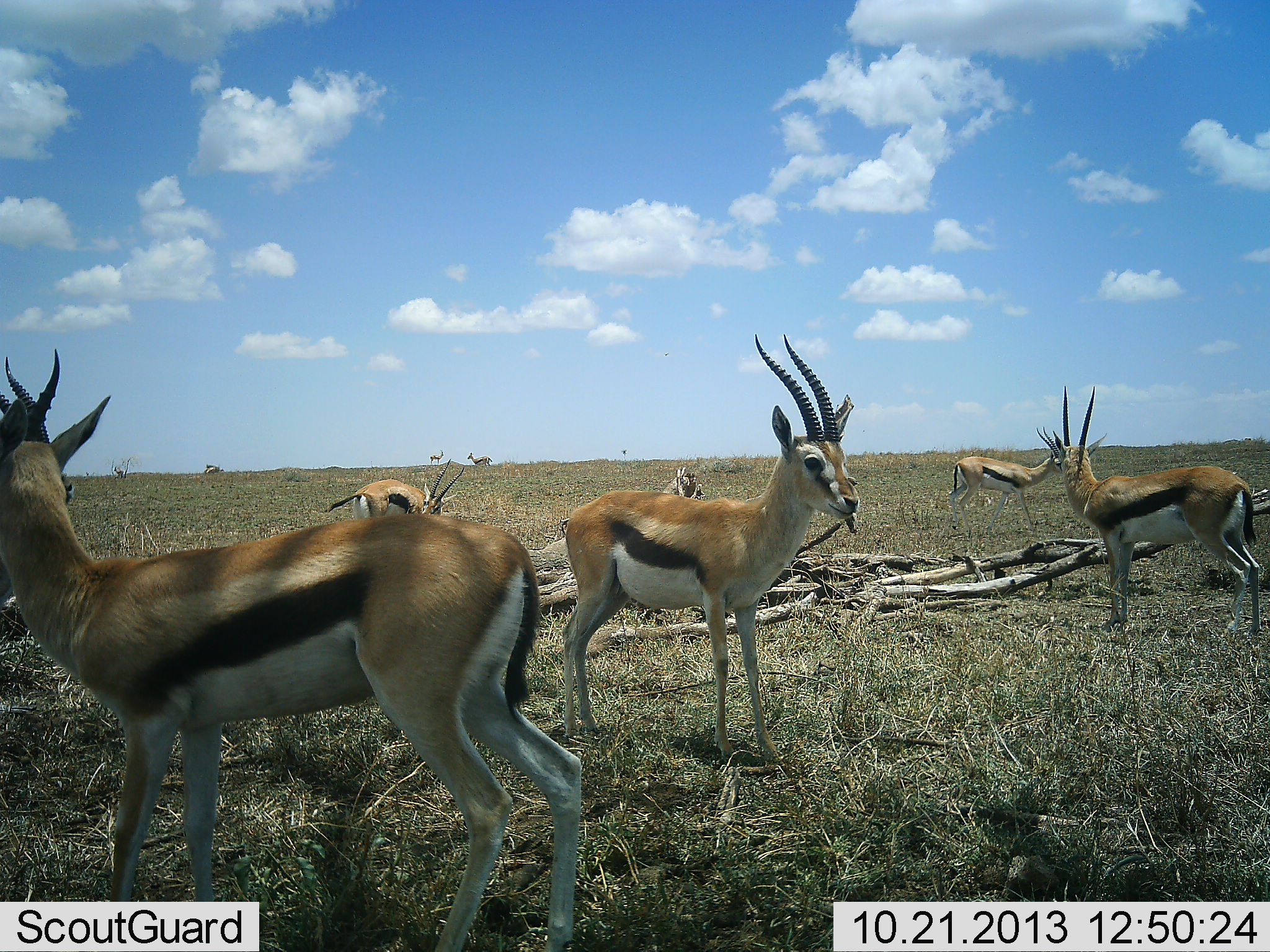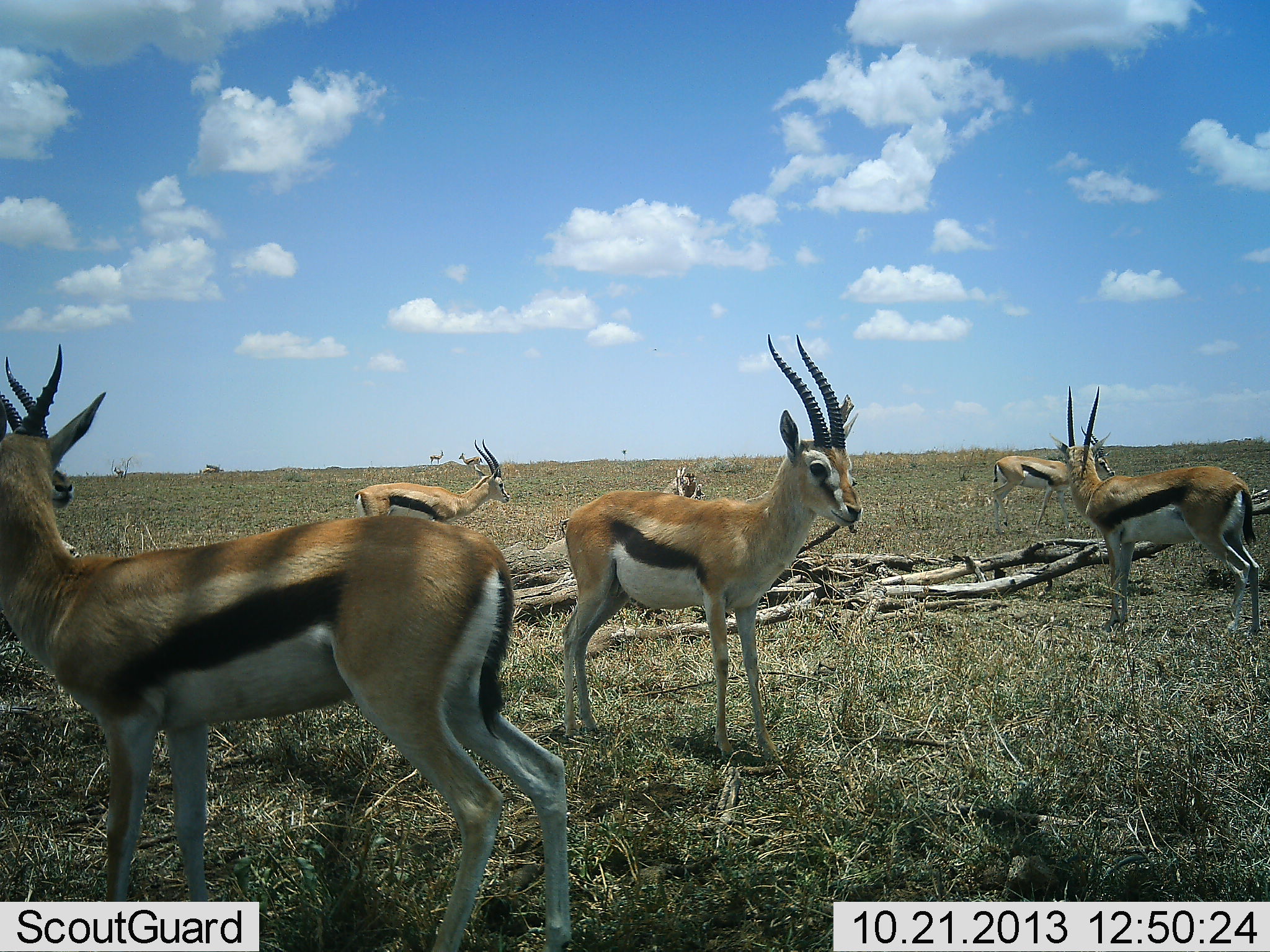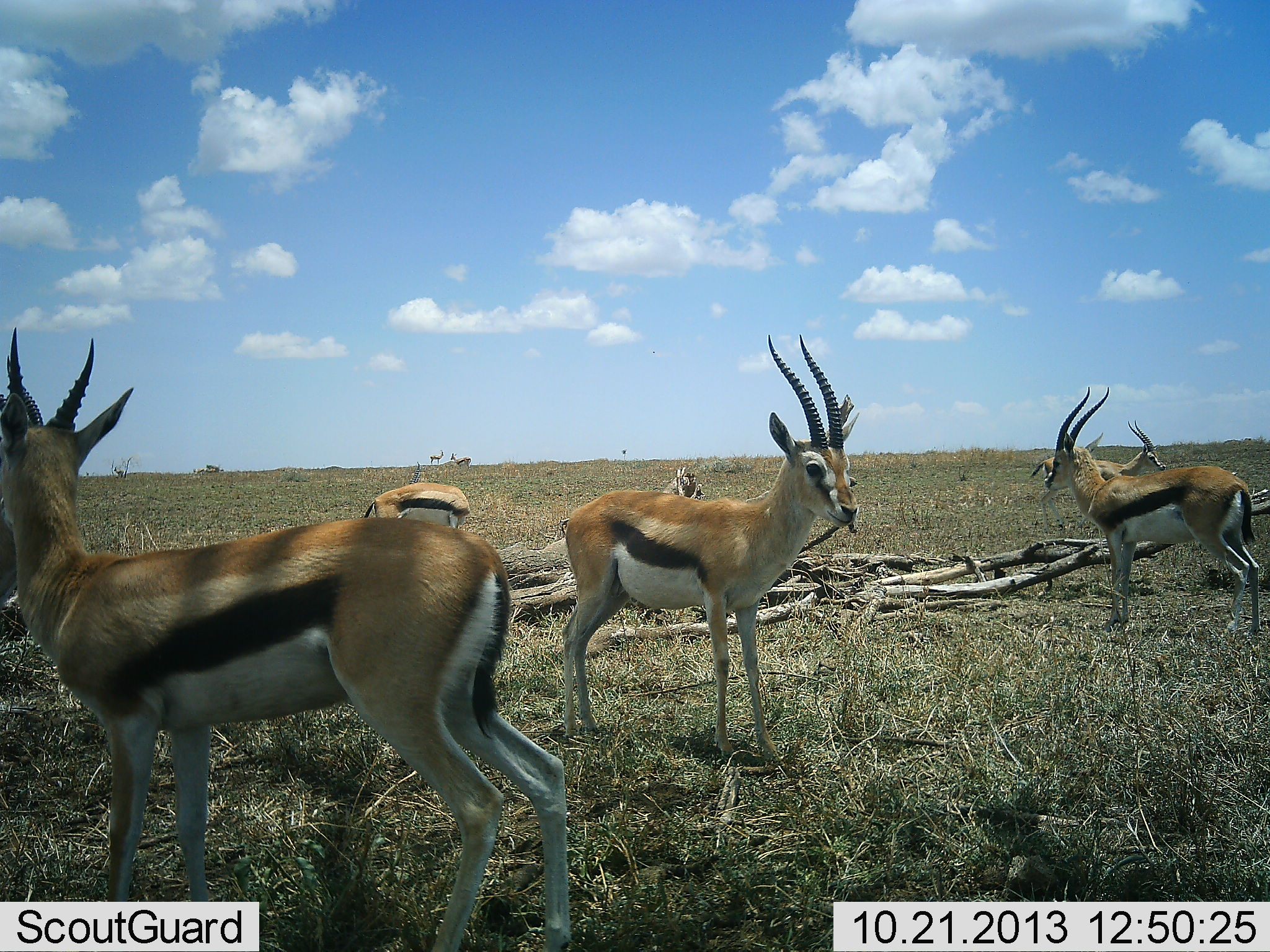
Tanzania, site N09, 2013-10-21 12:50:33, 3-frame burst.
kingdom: Animalia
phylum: Chordata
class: Mammalia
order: Artiodactyla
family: Bovidae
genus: Eudorcas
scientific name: Eudorcas thomsonii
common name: thomson's gazelle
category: gazellethomsons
Gazellethomsons (thomson's gazelle) (Eudorcas thomsonii), count 6. Behavior (volunteer vote fractions): standing 87%, resting 0%, moving 43%, interacting 4%. Young present (vote fraction): 0%. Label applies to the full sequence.